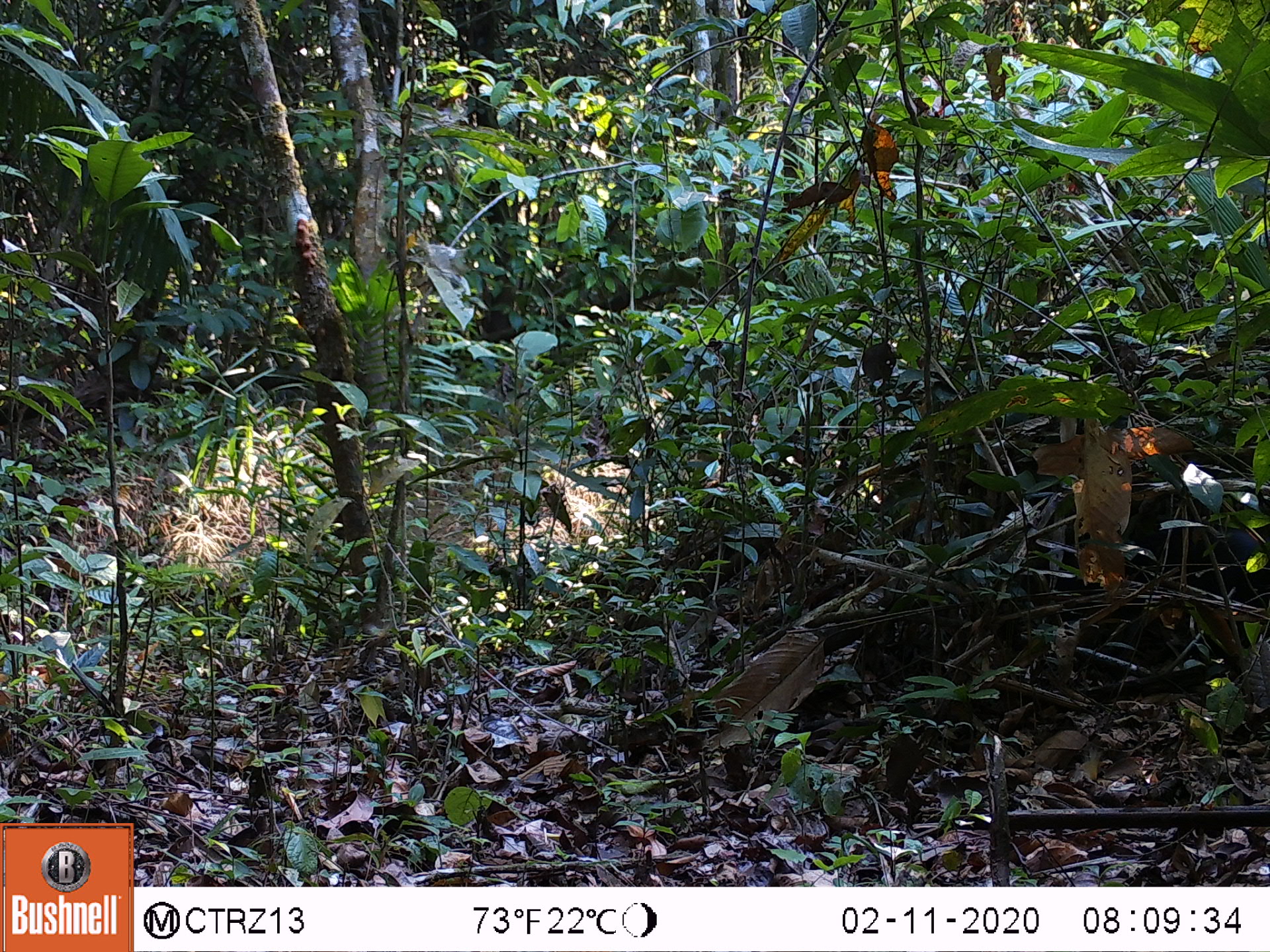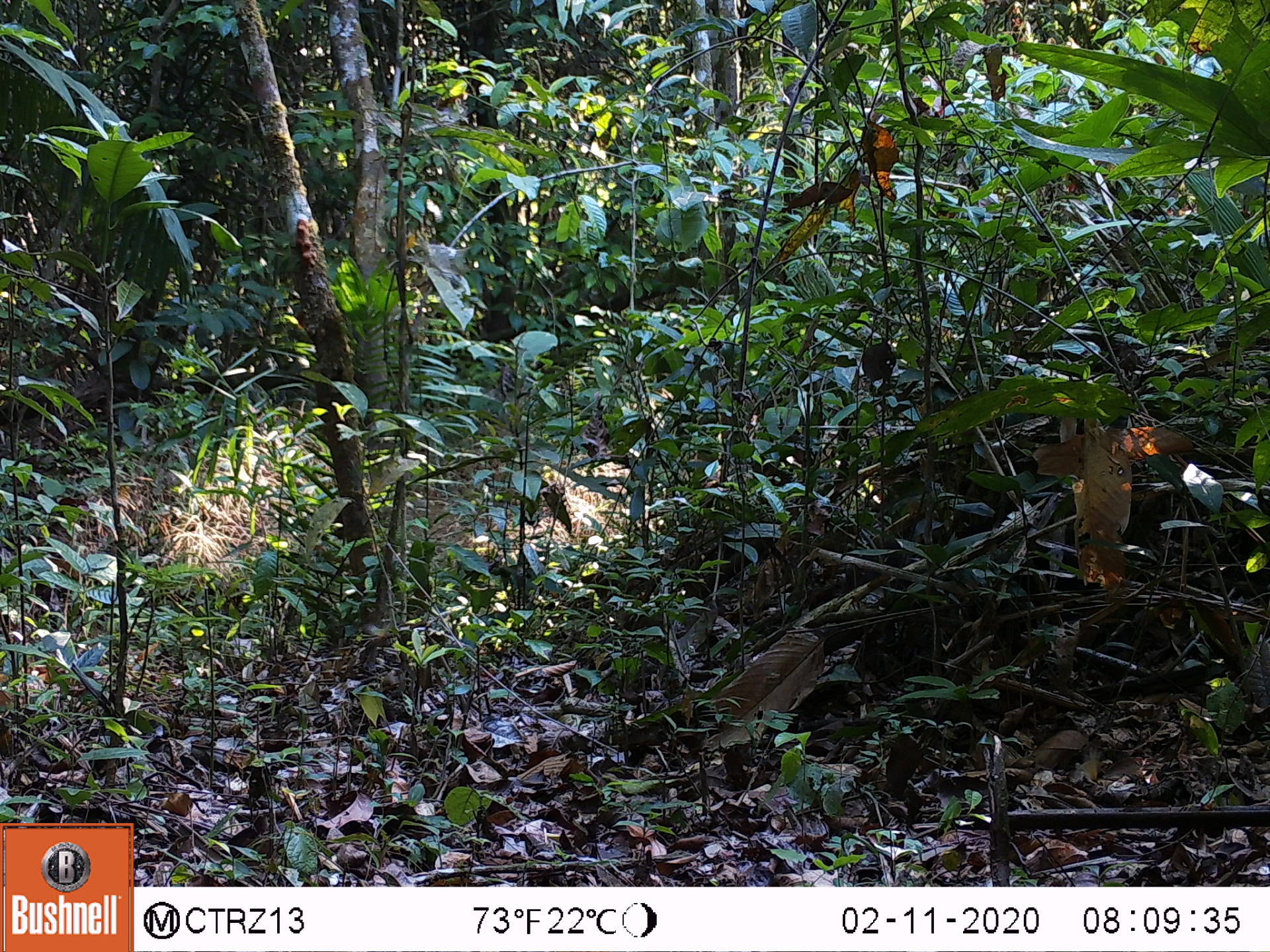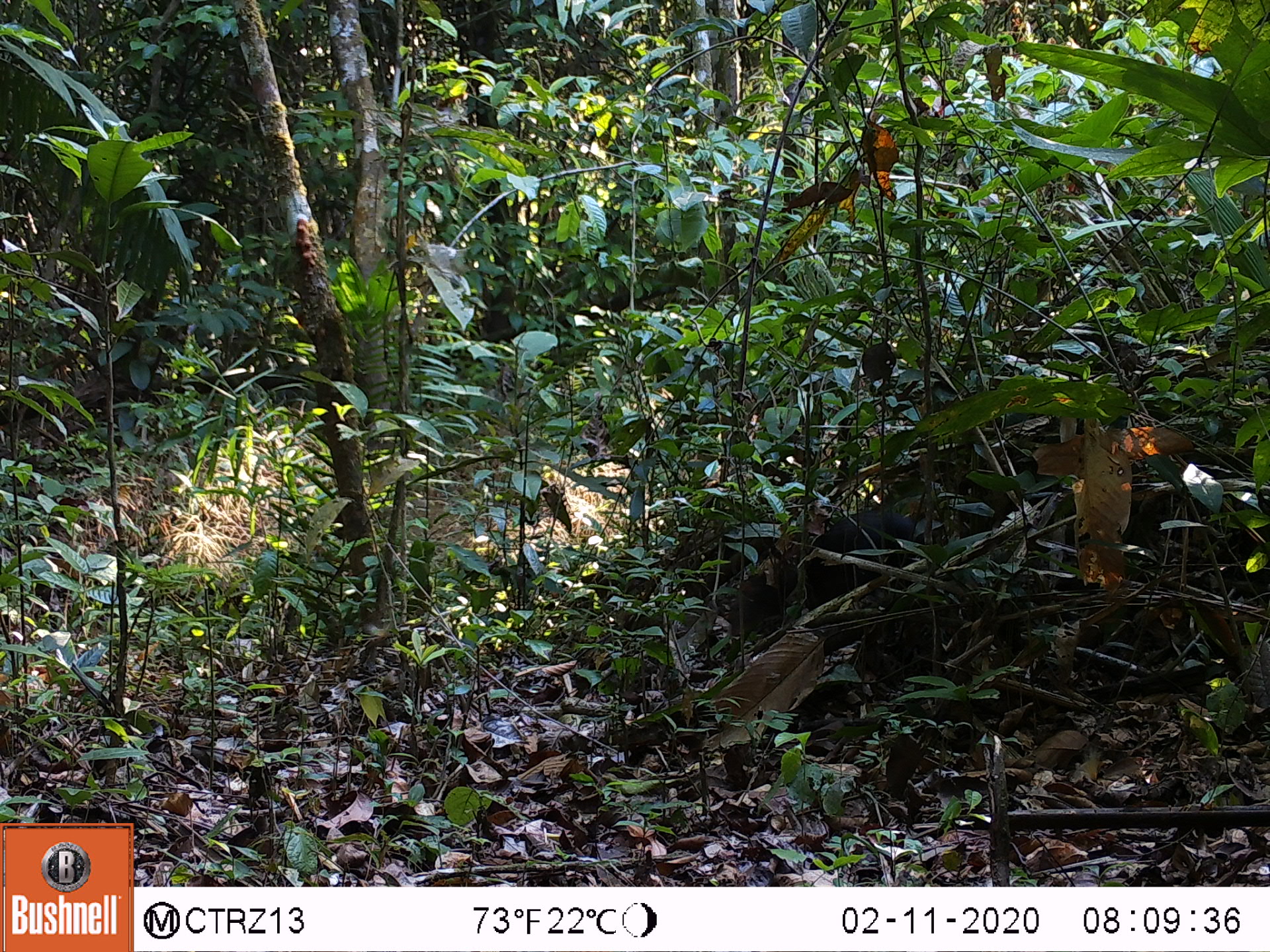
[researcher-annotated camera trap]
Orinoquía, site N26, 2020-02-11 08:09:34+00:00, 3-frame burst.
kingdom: Animalia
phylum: Chordata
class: Mammalia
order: Rodentia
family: Dasyproctidae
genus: Dasyprocta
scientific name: Dasyprocta fuliginosa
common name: black agouti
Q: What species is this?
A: Black agouti (Dasyprocta fuliginosa).